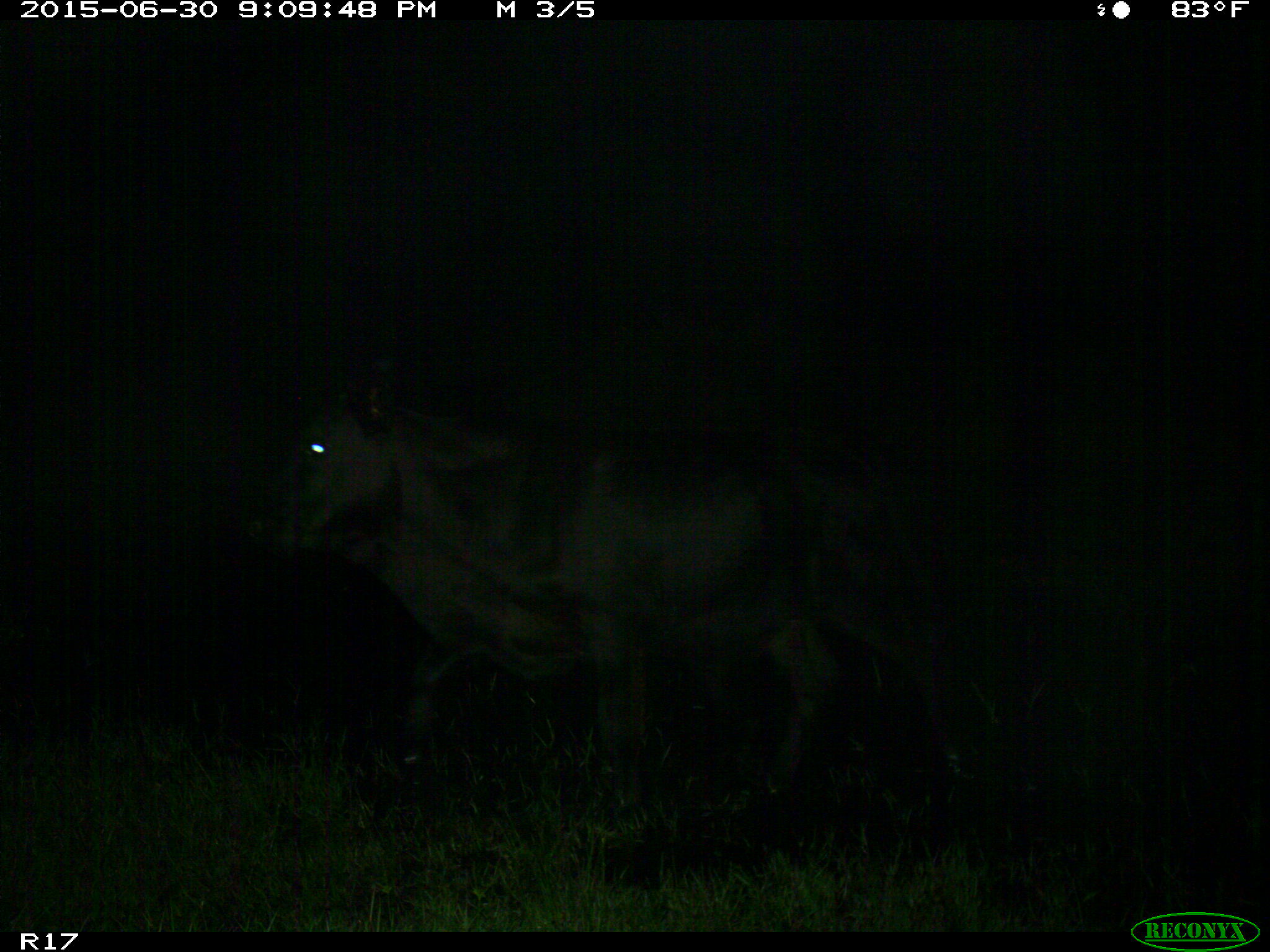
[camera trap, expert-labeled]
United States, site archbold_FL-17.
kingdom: Animalia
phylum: Chordata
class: Mammalia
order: Artiodactyla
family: Bovidae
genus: Bos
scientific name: Bos taurus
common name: domestic cow